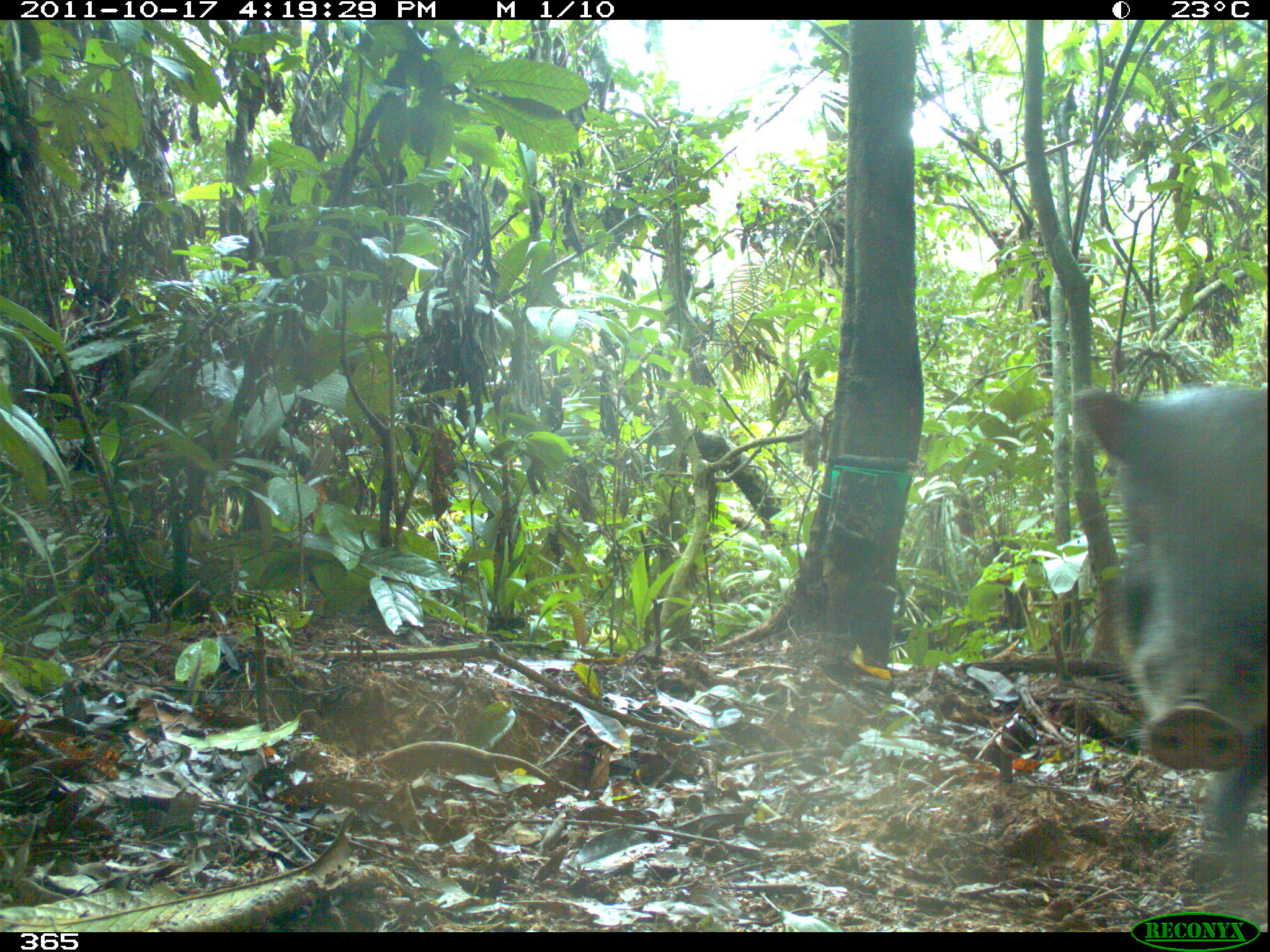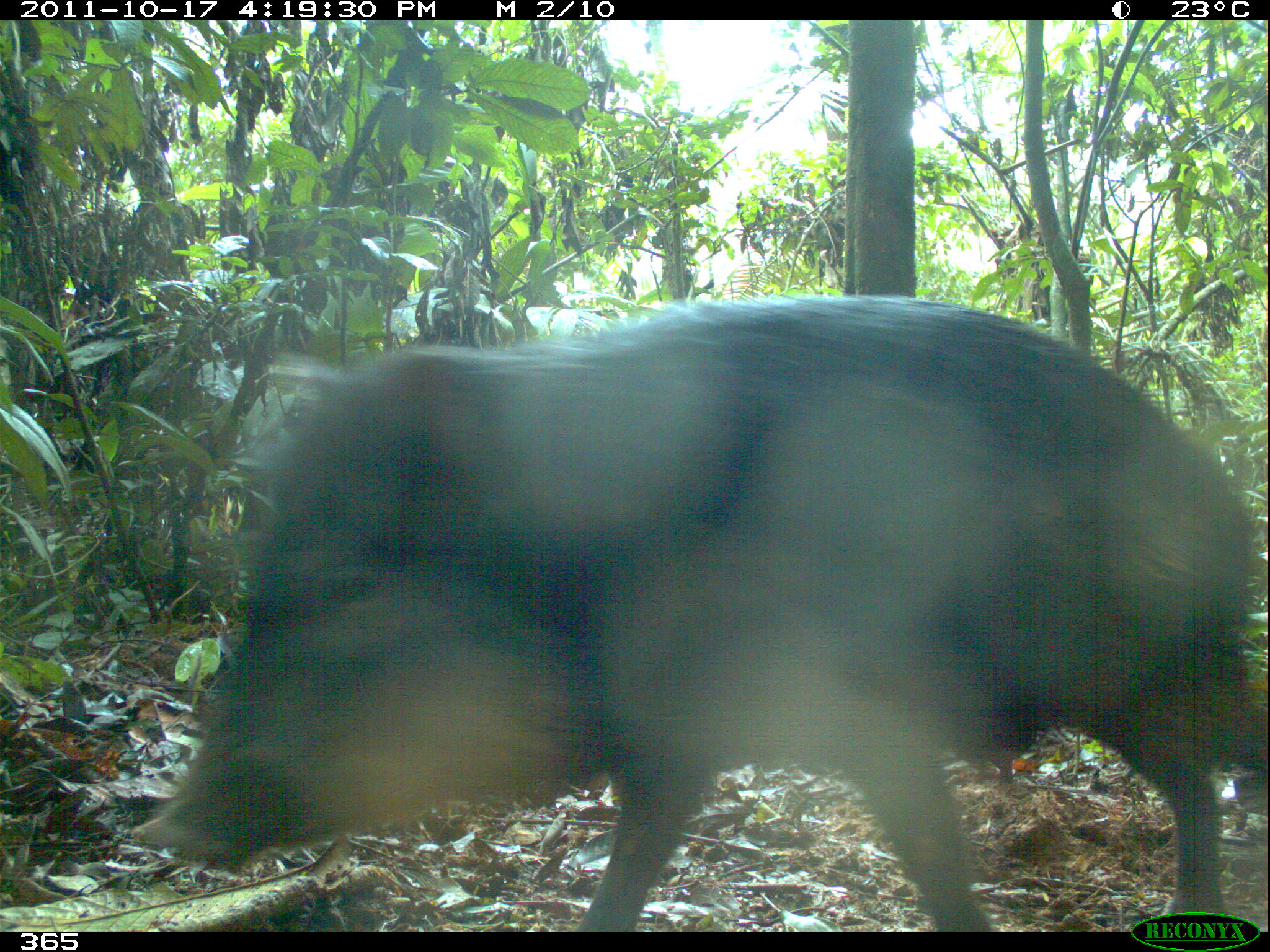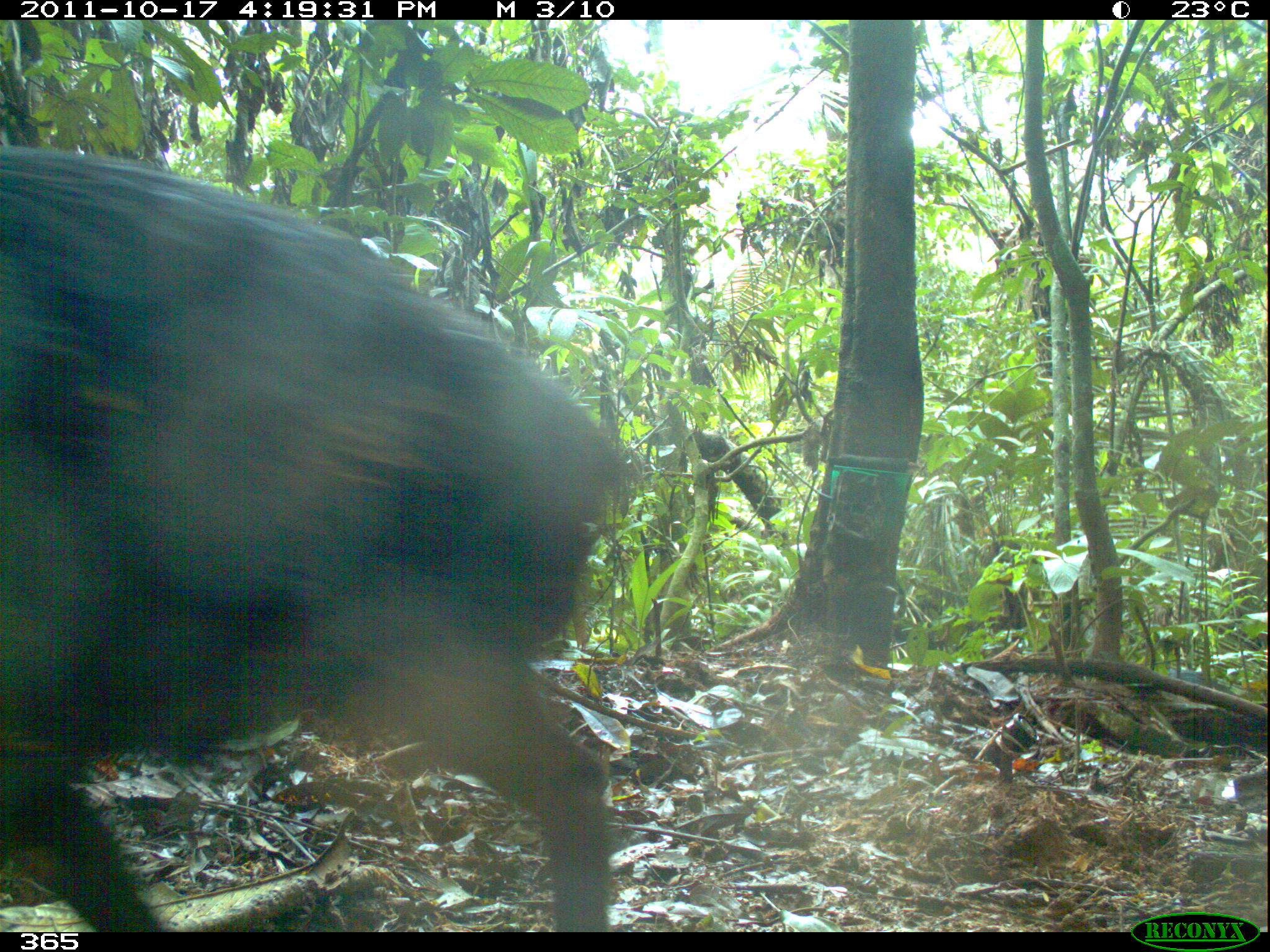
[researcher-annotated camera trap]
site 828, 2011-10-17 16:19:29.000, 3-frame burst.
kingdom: Animalia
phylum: Chordata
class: Mammalia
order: Artiodactyla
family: Tayassuidae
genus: Tayassu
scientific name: Tayassu pecari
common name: white-lipped peccary